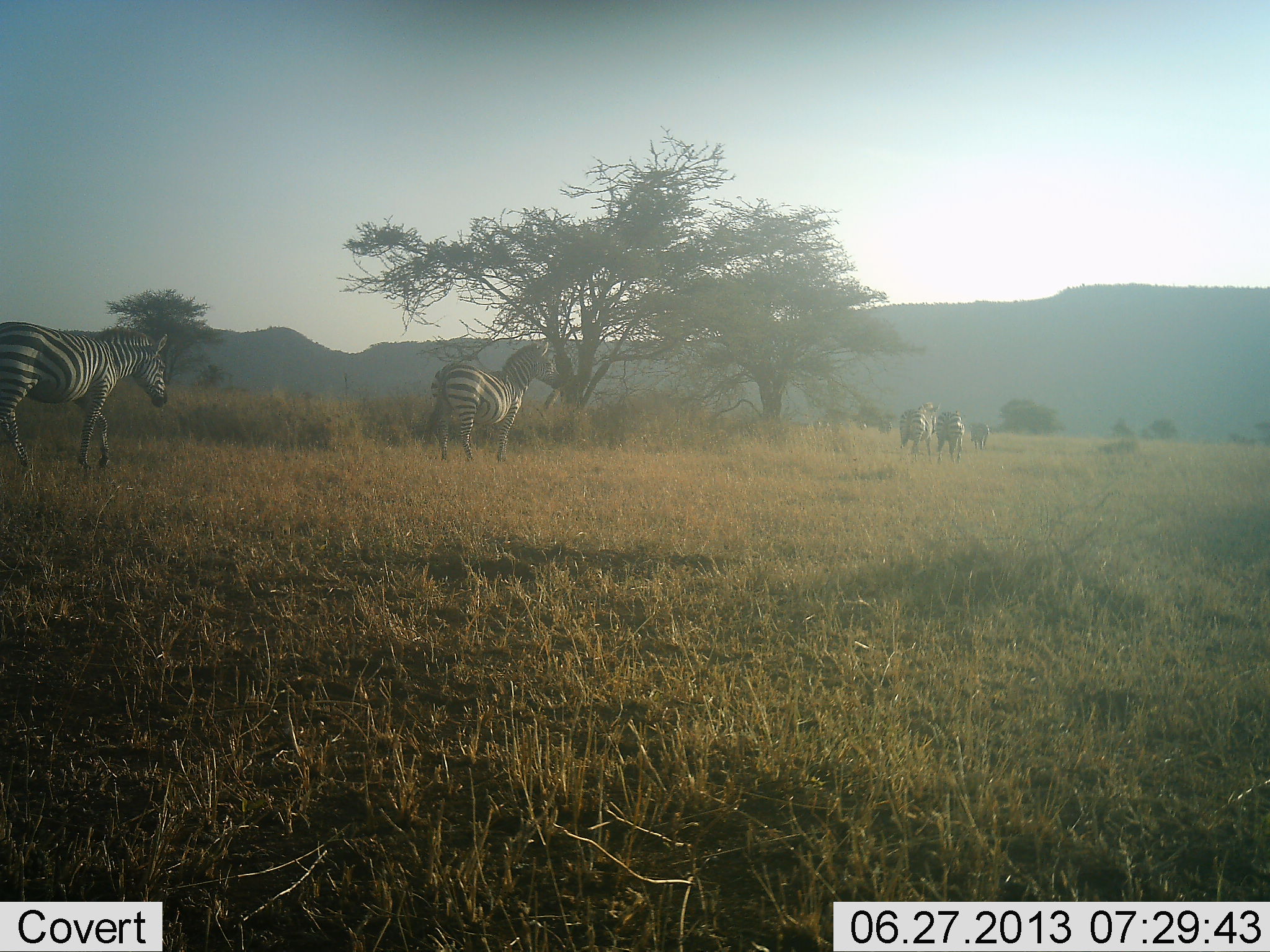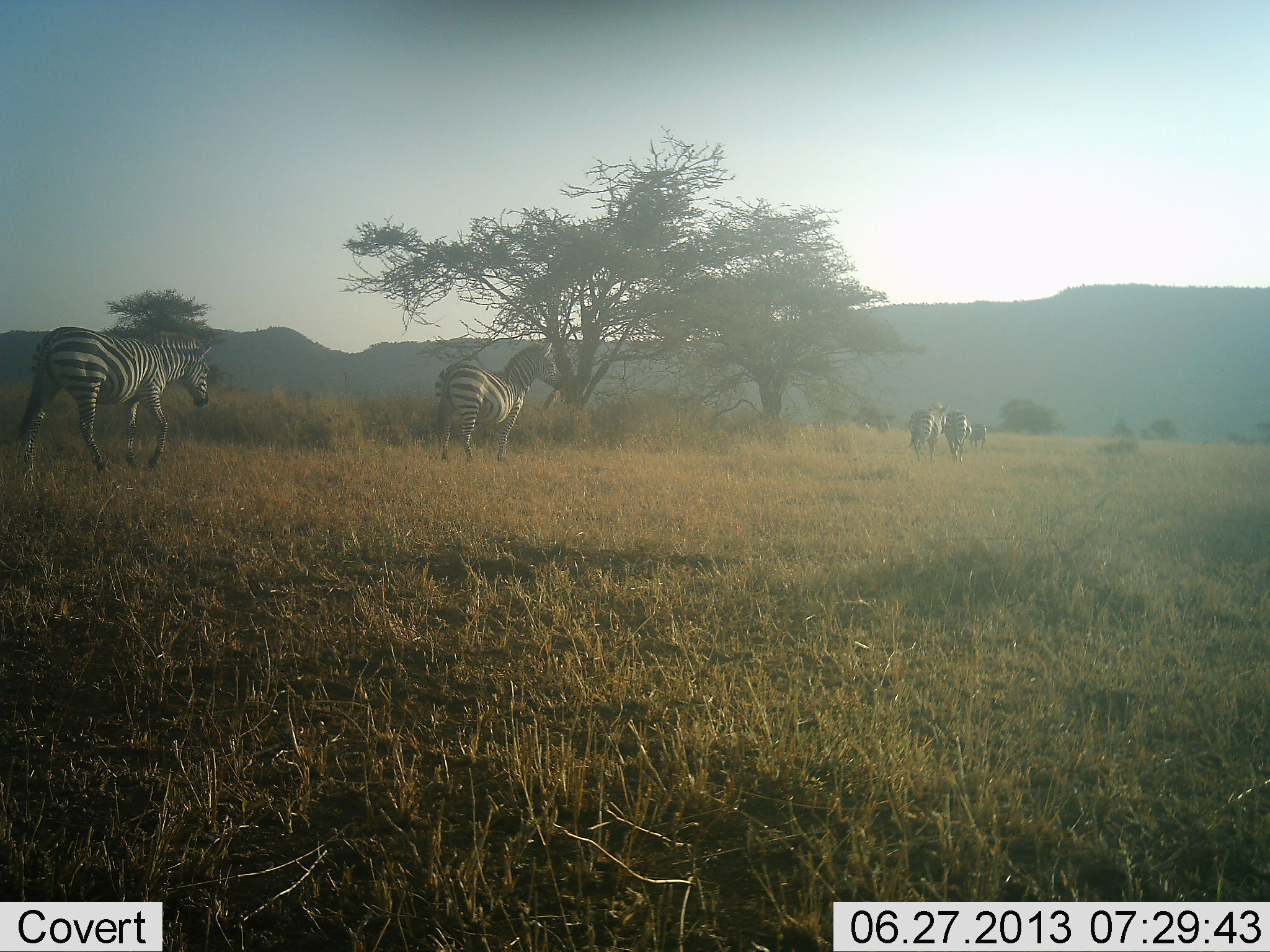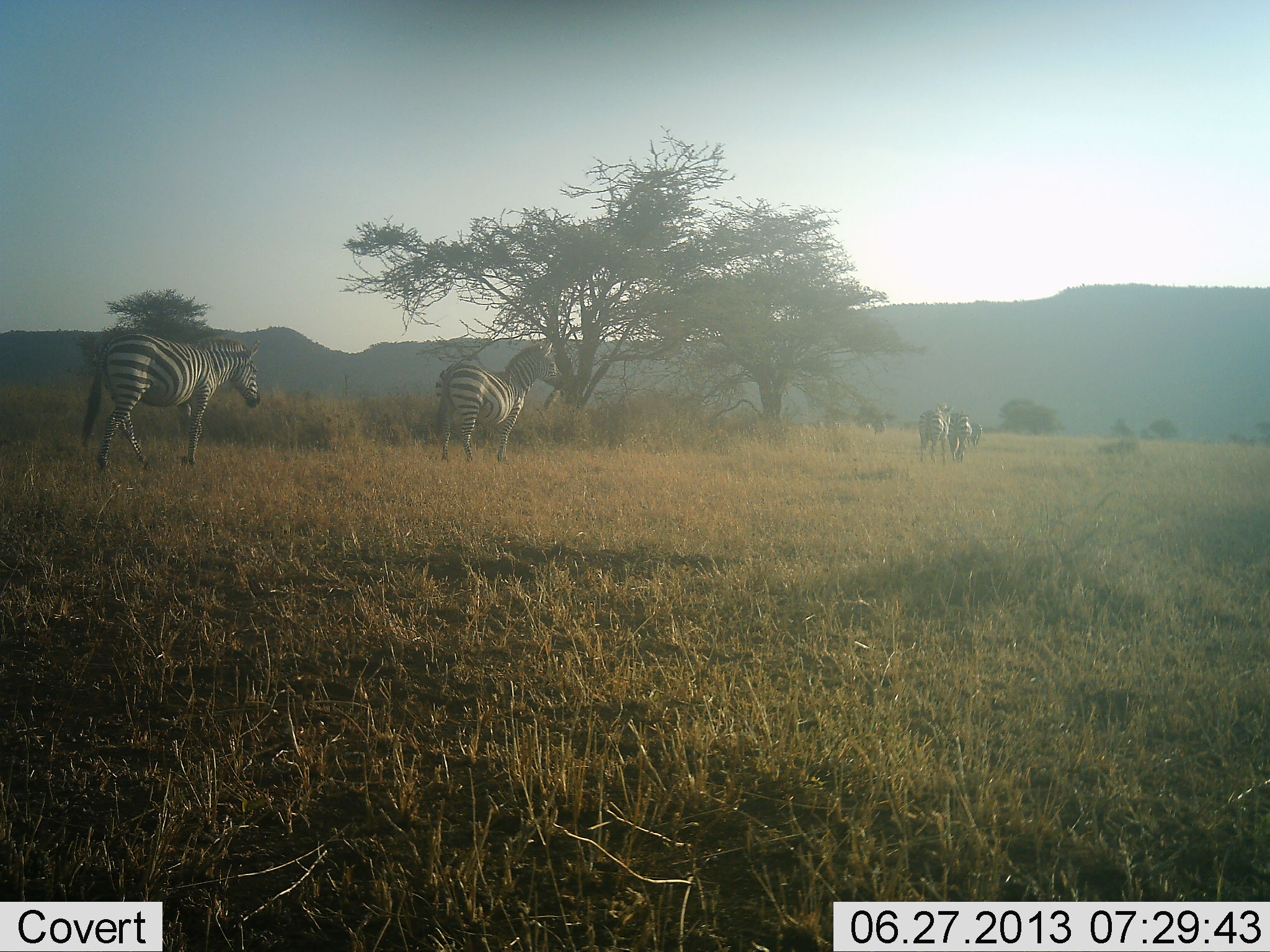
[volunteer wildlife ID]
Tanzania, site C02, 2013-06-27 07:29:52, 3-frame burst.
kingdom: Animalia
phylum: Chordata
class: Mammalia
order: Perissodactyla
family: Equidae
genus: Equus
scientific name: Equus quagga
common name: plains zebra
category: zebra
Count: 5.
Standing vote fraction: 20%.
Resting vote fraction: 0%.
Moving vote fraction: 100%.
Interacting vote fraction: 0%.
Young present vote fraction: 0%.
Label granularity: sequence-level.